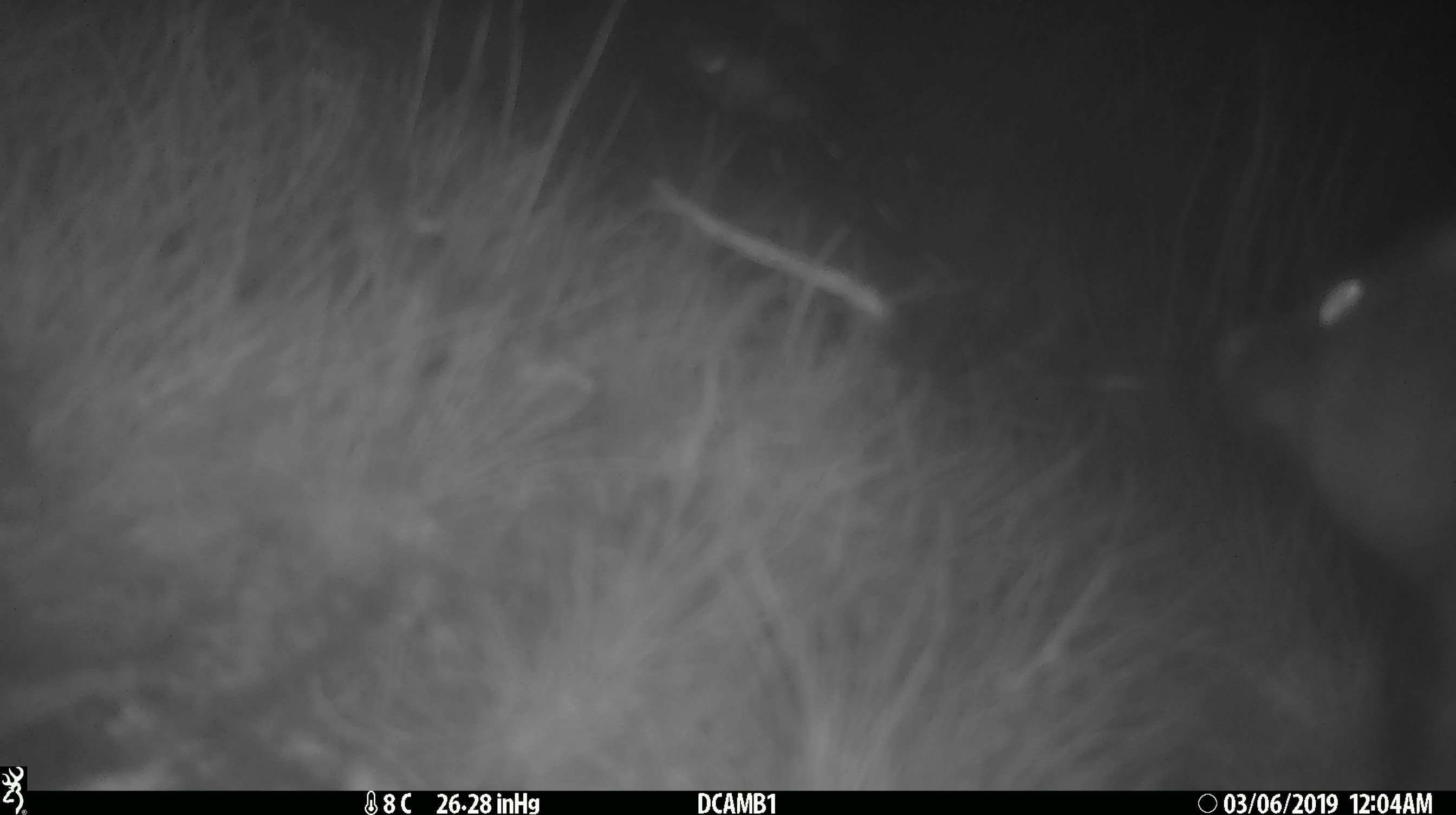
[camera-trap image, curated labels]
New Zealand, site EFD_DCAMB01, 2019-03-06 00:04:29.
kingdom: Animalia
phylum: Chordata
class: Mammalia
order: Diprotodontia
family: Phalangeridae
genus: Trichosurus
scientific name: Trichosurus vulpecula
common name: common brushtail possum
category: possum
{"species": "possum (common brushtail possum) (Trichosurus vulpecula)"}